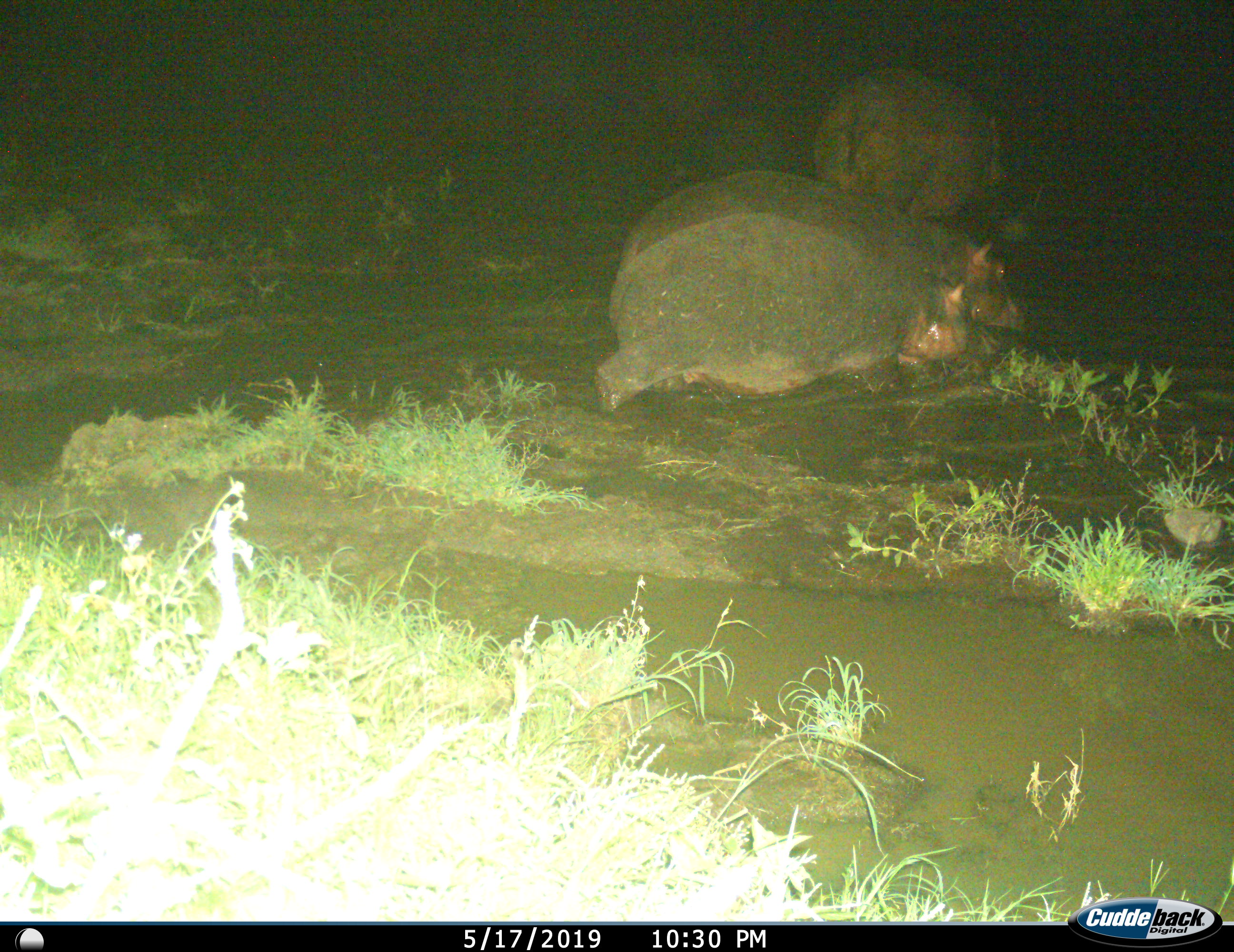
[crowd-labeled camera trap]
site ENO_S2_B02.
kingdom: Animalia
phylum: Chordata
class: Mammalia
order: Artiodactyla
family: Hippopotamidae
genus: Hippopotamus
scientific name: Hippopotamus amphibius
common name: hippopotamus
Hippopotamus (Hippopotamus amphibius), count 3. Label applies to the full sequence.